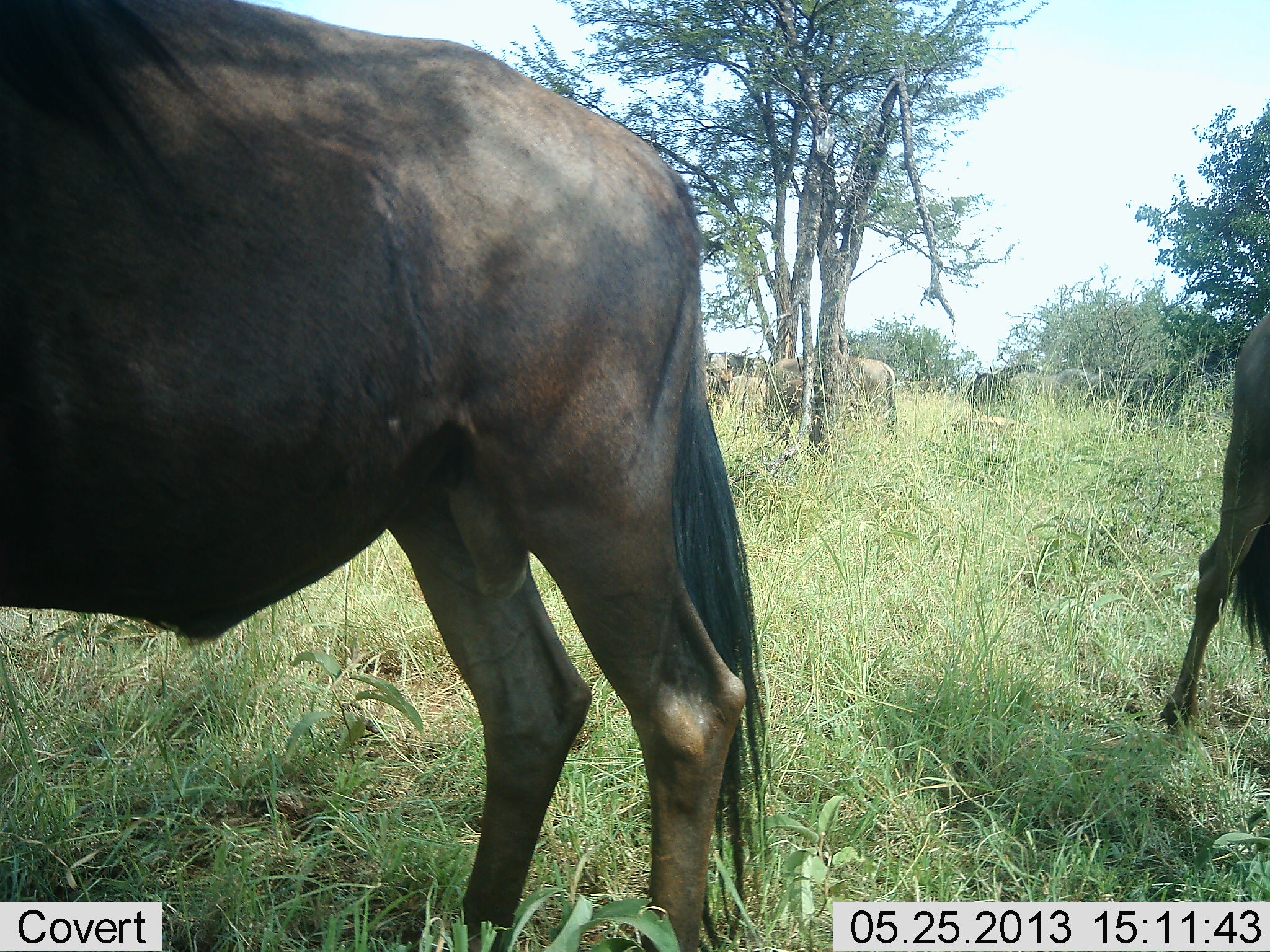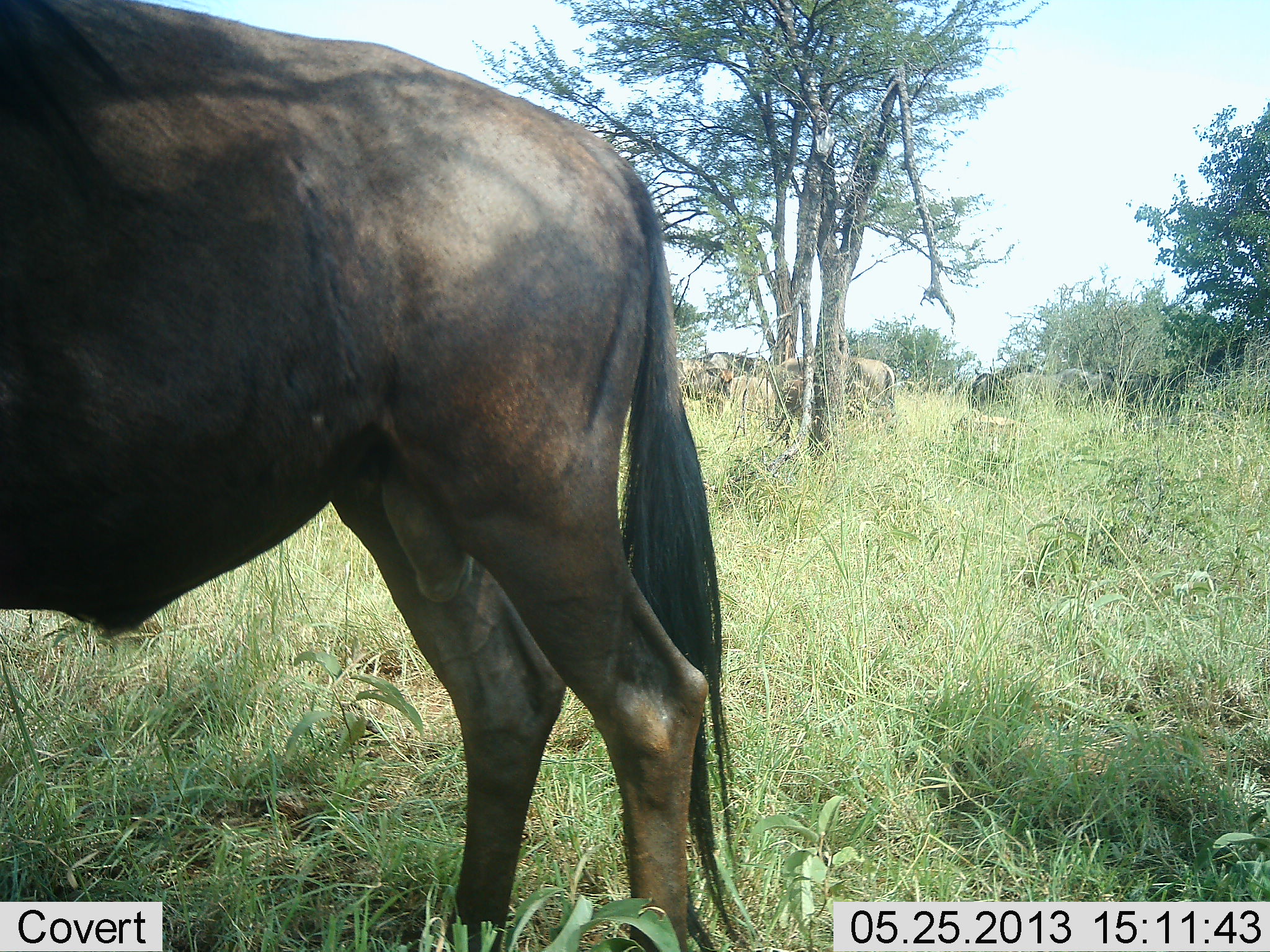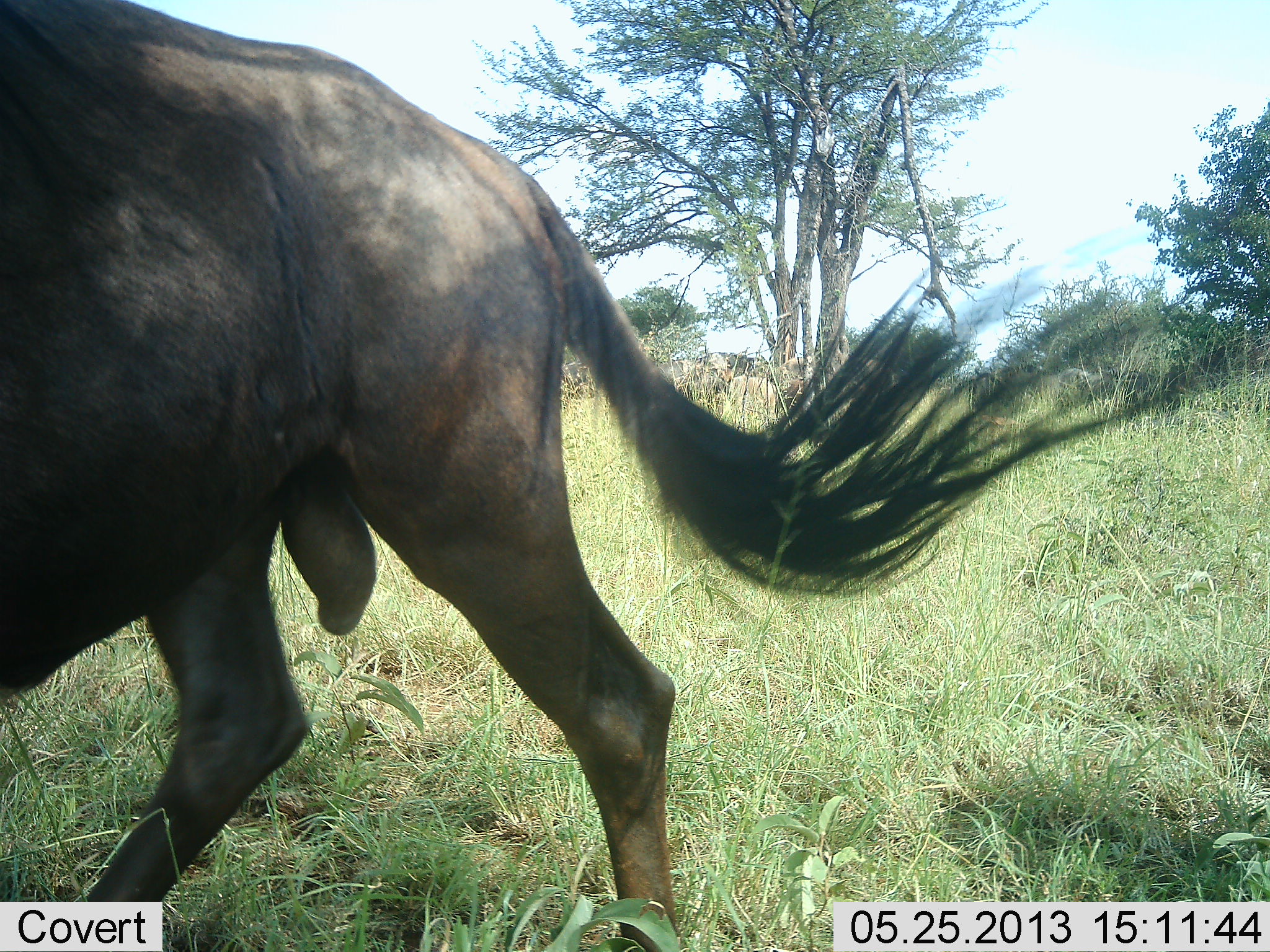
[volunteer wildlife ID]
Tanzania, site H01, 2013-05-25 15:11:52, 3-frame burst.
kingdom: Animalia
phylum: Chordata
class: Mammalia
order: Artiodactyla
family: Bovidae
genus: Connochaetes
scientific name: Connochaetes taurinus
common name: blue wildebeest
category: wildebeest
Wildebeest (blue wildebeest) (Connochaetes taurinus), count 6. Behavior (volunteer vote fractions): standing 60%, resting 30%, moving 50%, interacting 0%. Young present (vote fraction): 10%. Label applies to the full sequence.